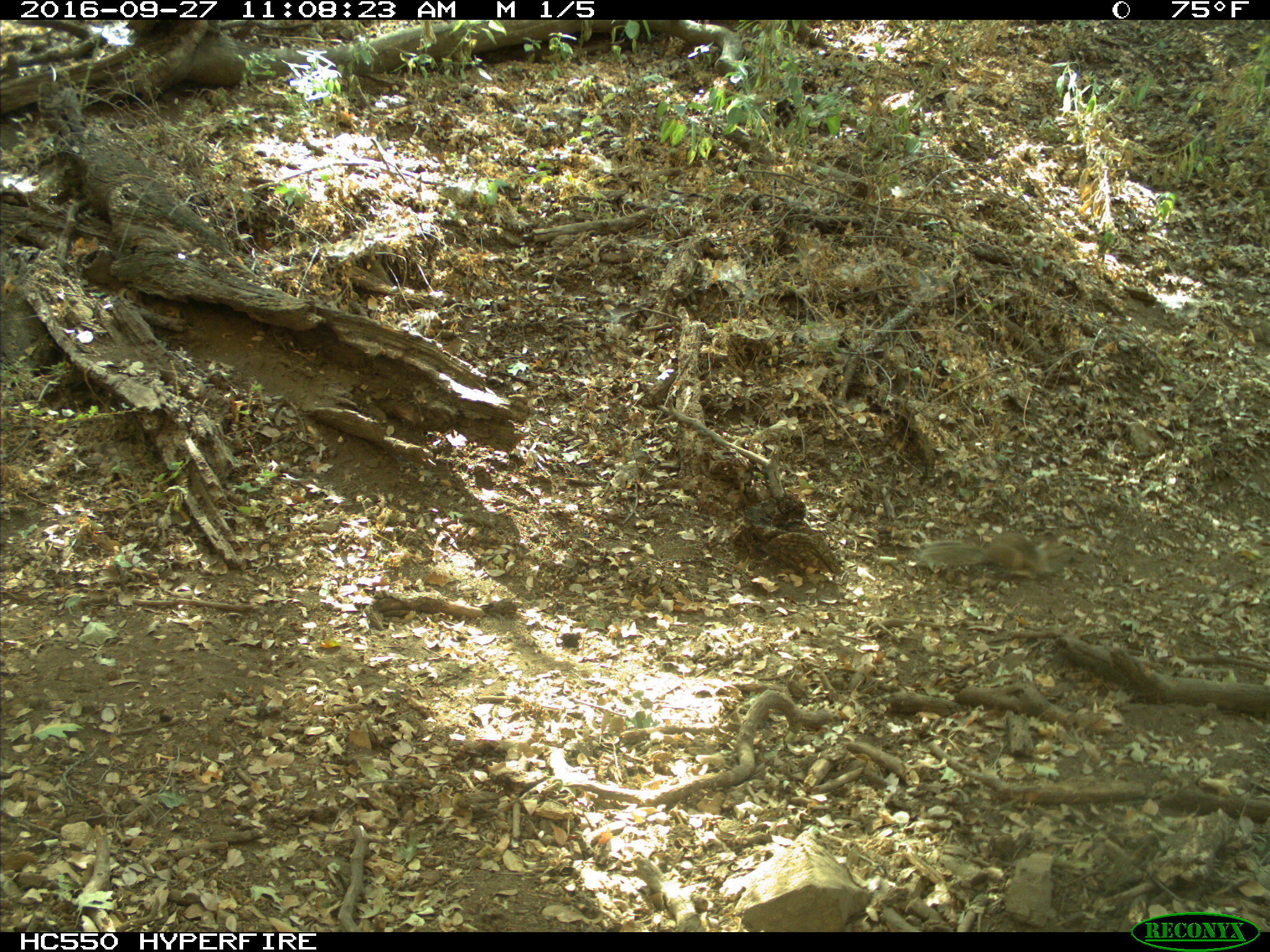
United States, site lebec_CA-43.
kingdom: Animalia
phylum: Chordata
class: Mammalia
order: Rodentia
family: Sciuridae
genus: Otospermophilus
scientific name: Otospermophilus beecheyi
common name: california ground squirrel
Otospermophilus beecheyi (california ground squirrel).